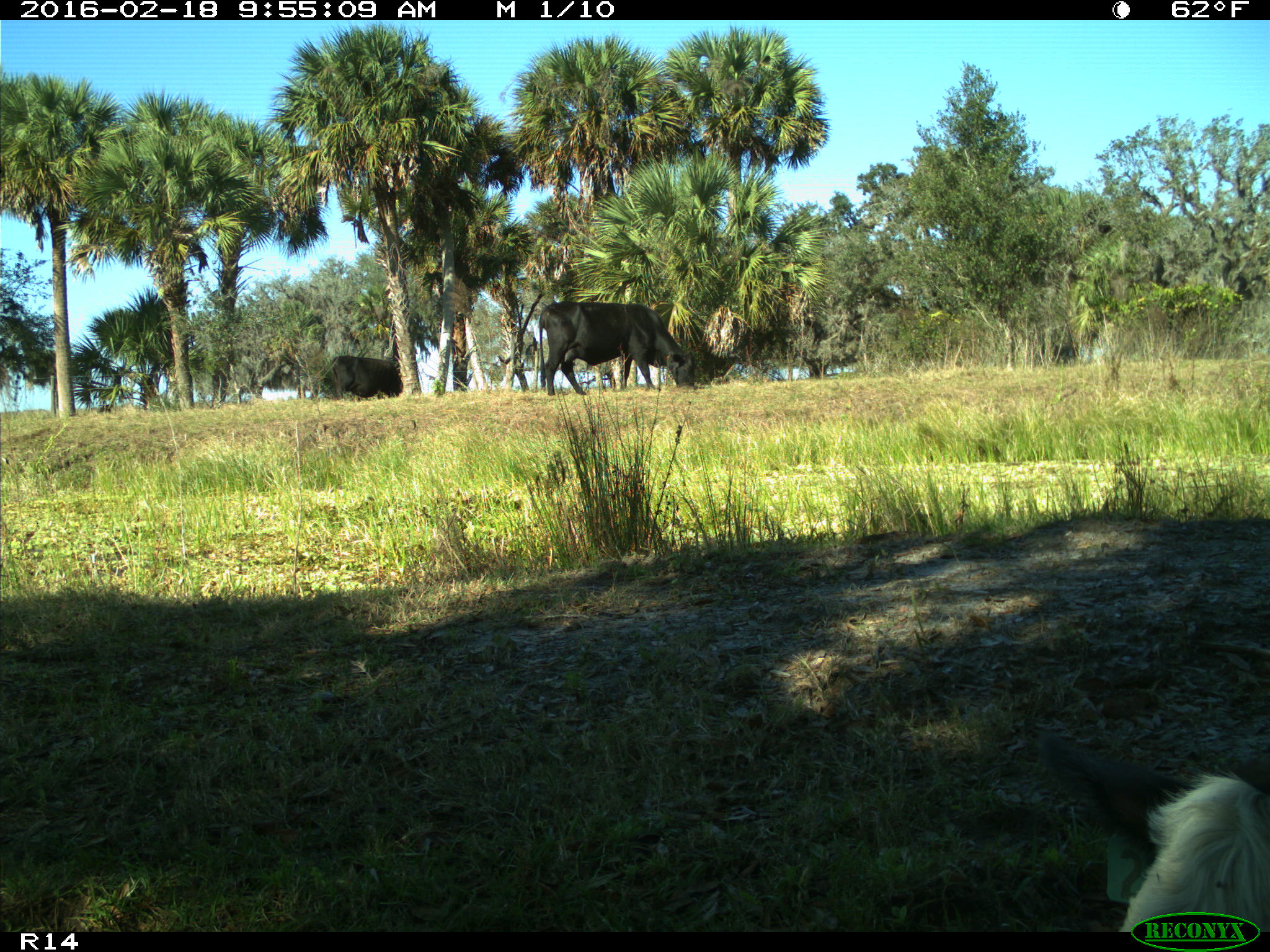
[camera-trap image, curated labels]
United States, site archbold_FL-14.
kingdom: Animalia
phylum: Chordata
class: Mammalia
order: Artiodactyla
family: Bovidae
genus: Bos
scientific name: Bos taurus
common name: domestic cow